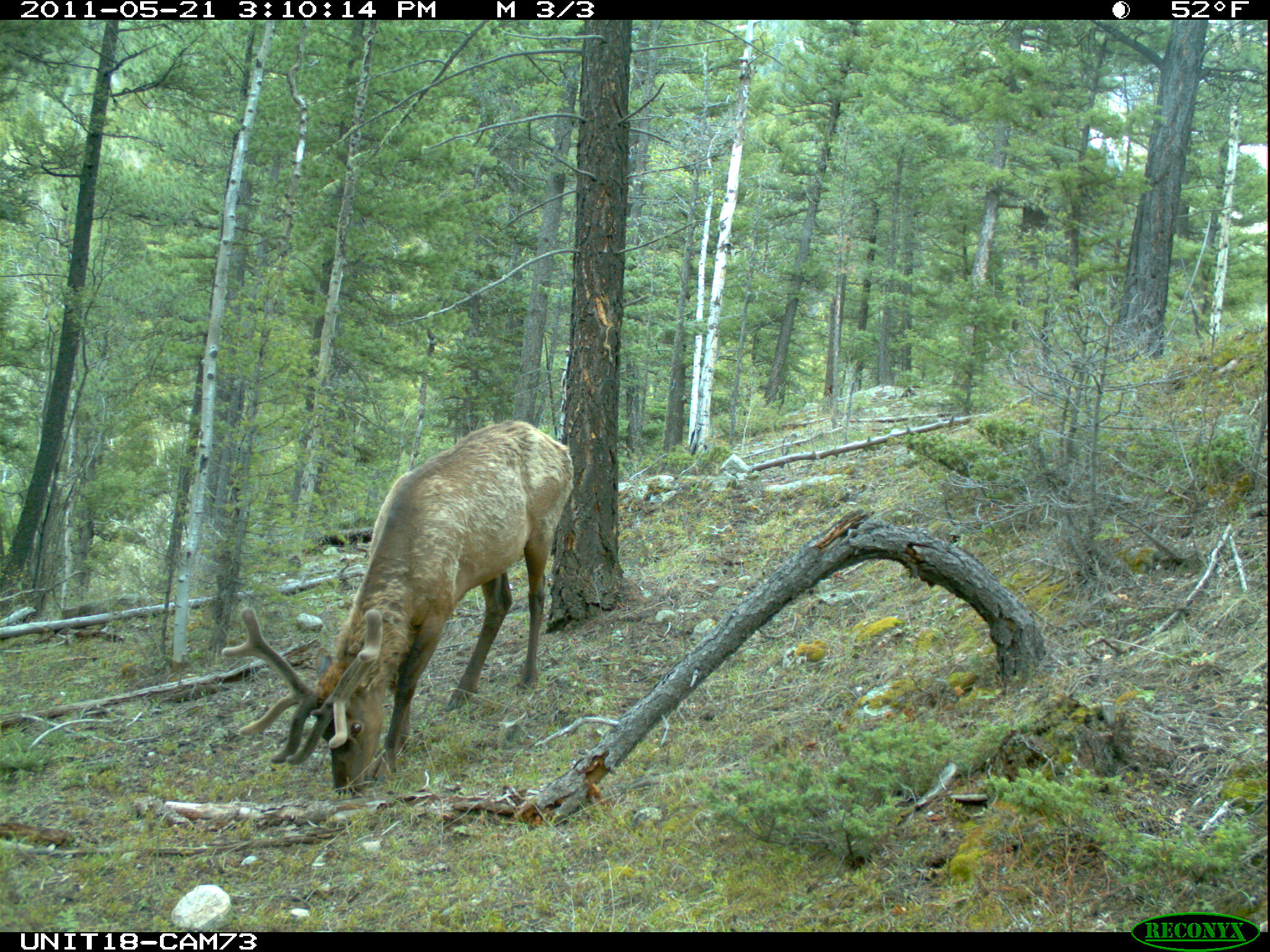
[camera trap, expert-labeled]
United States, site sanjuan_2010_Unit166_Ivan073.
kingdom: Animalia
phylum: Chordata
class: Mammalia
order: Artiodactyla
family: Cervidae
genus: Cervus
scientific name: Cervus elaphus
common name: red deer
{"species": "Cervus elaphus (red deer)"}